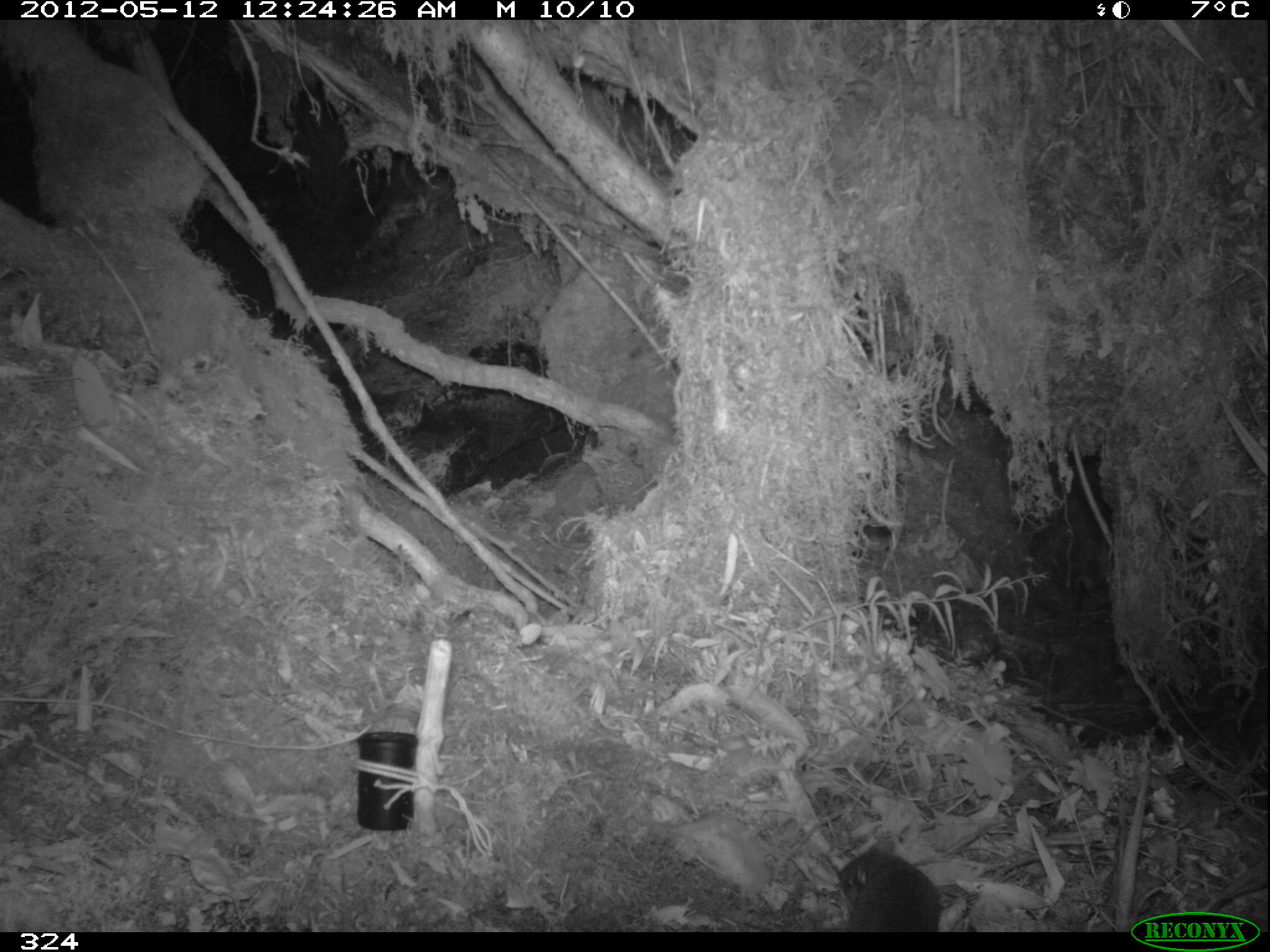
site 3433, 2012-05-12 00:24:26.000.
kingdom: Animalia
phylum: Chordata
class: Mammalia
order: Rodentia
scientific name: Rodentia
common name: rodents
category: unknown rodent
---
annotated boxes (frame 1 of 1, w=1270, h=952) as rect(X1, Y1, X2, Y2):
unknown rodent: rect(838, 845, 946, 934)